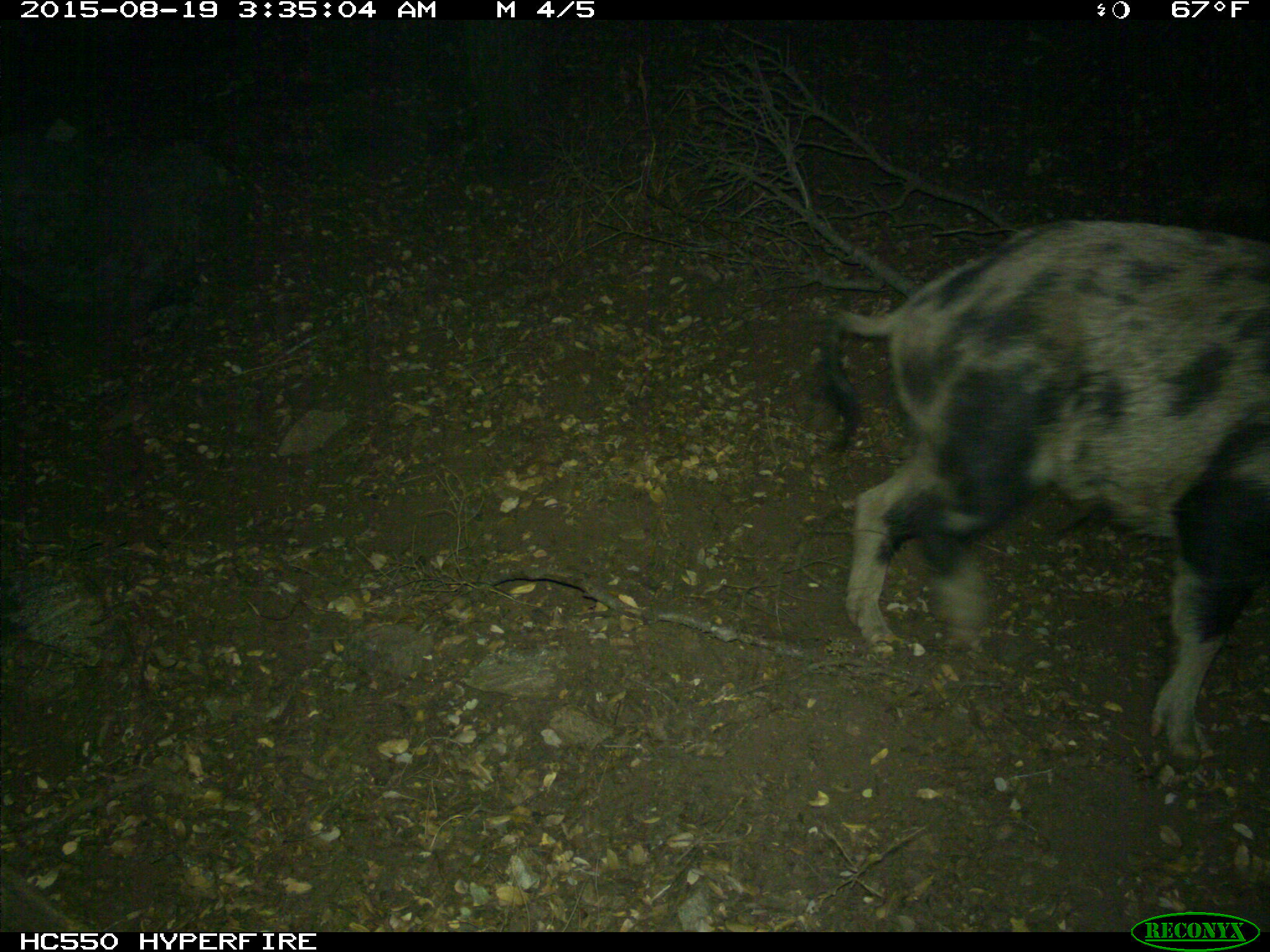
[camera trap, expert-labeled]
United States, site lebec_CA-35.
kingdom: Animalia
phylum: Chordata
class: Mammalia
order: Artiodactyla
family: Suidae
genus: Sus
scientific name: Sus scrofa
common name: wild boar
Sus scrofa (wild boar).